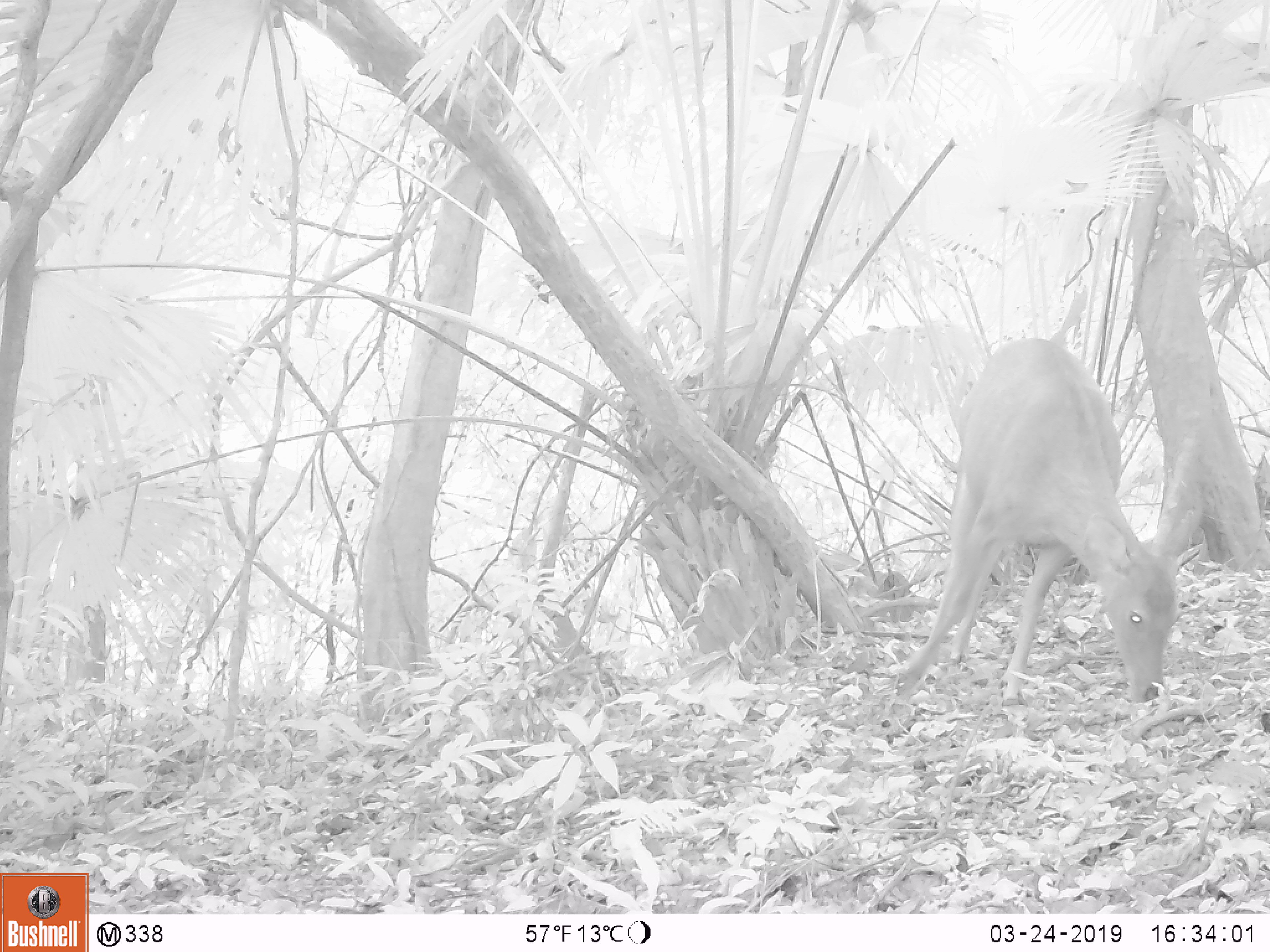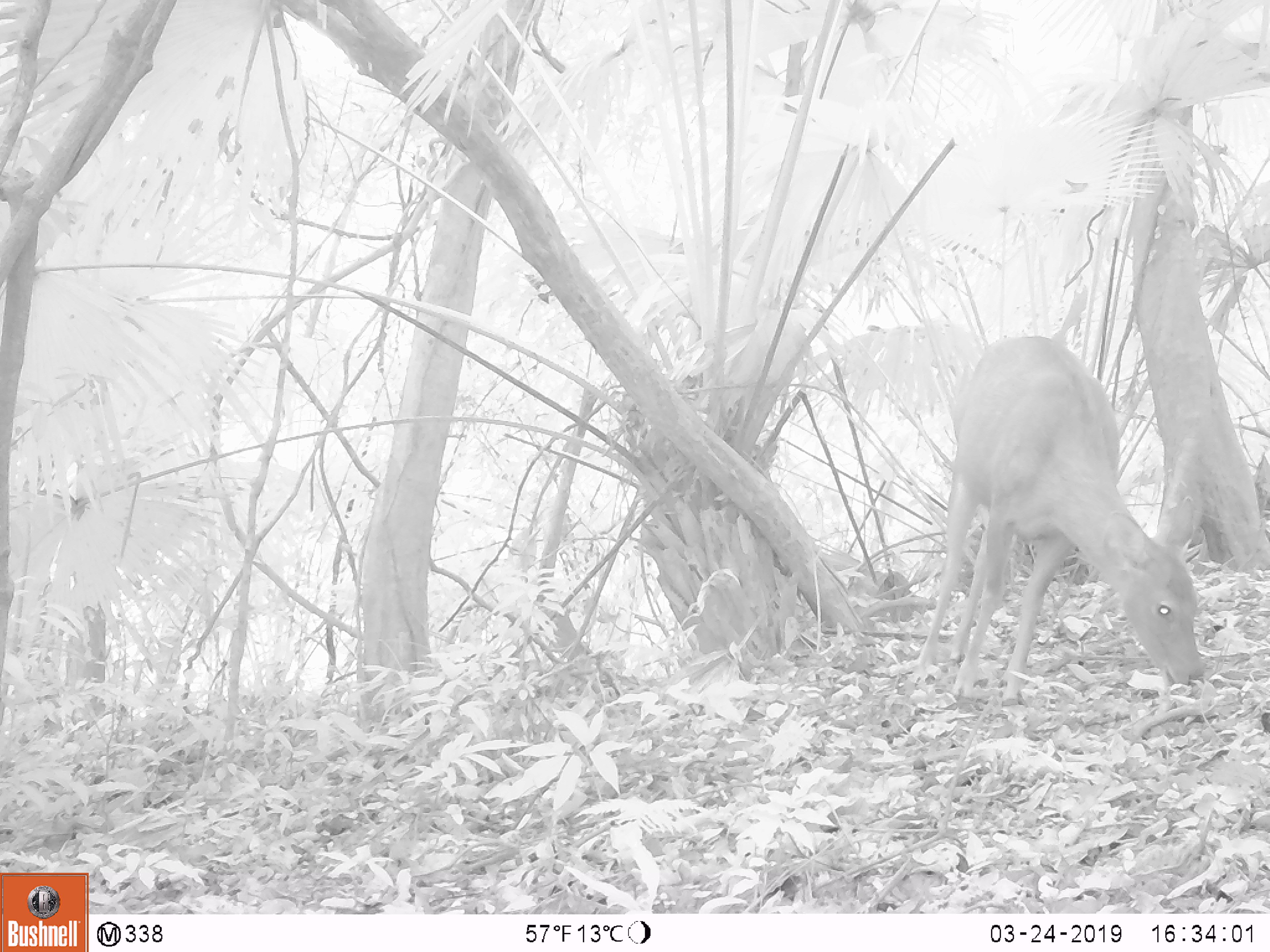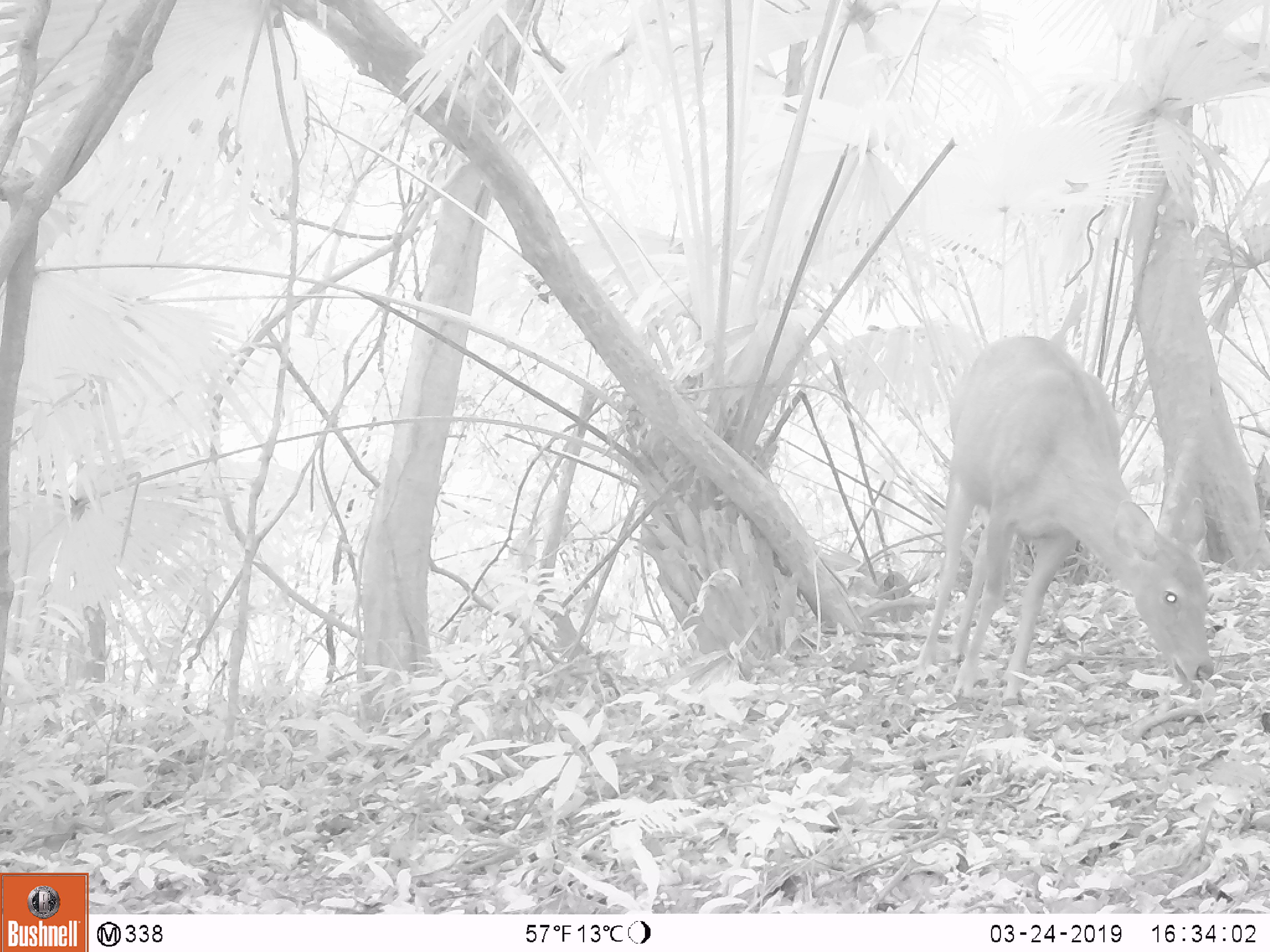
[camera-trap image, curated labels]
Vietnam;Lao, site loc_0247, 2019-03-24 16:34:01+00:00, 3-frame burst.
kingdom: Animalia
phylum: Chordata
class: Mammalia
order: Artiodactyla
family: Cervidae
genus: Rusa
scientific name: Rusa unicolor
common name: sambar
Sambar (Rusa unicolor). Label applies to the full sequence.